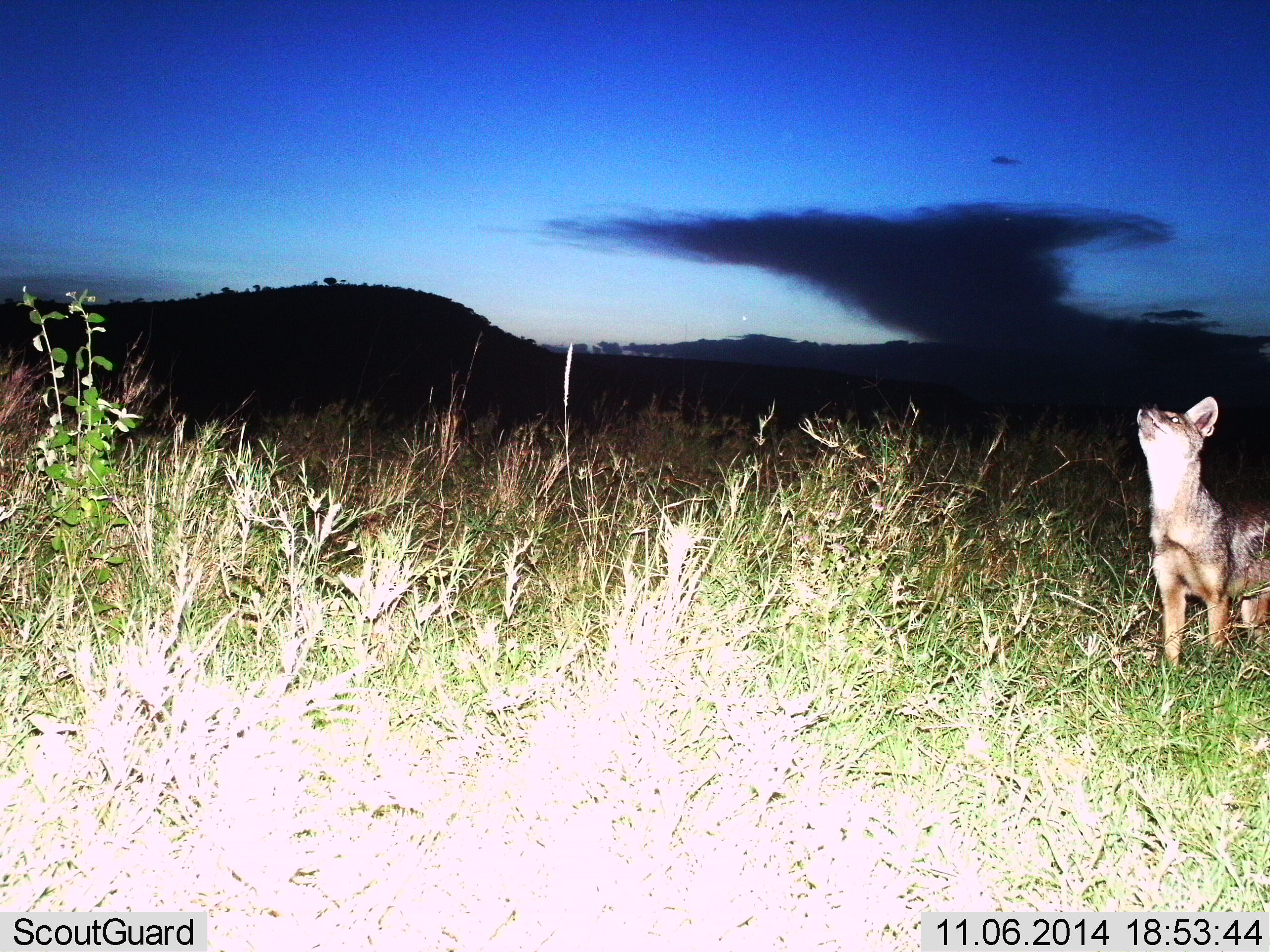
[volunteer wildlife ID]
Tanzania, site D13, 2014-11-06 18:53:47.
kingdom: Animalia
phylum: Chordata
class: Mammalia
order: Carnivora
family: Canidae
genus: Lupulella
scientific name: Lupulella mesomelas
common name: black-backed jackal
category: jackal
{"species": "jackal (black-backed jackal) (Lupulella mesomelas)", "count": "1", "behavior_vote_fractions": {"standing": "100%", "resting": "0%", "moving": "0%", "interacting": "0%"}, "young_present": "0%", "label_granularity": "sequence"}